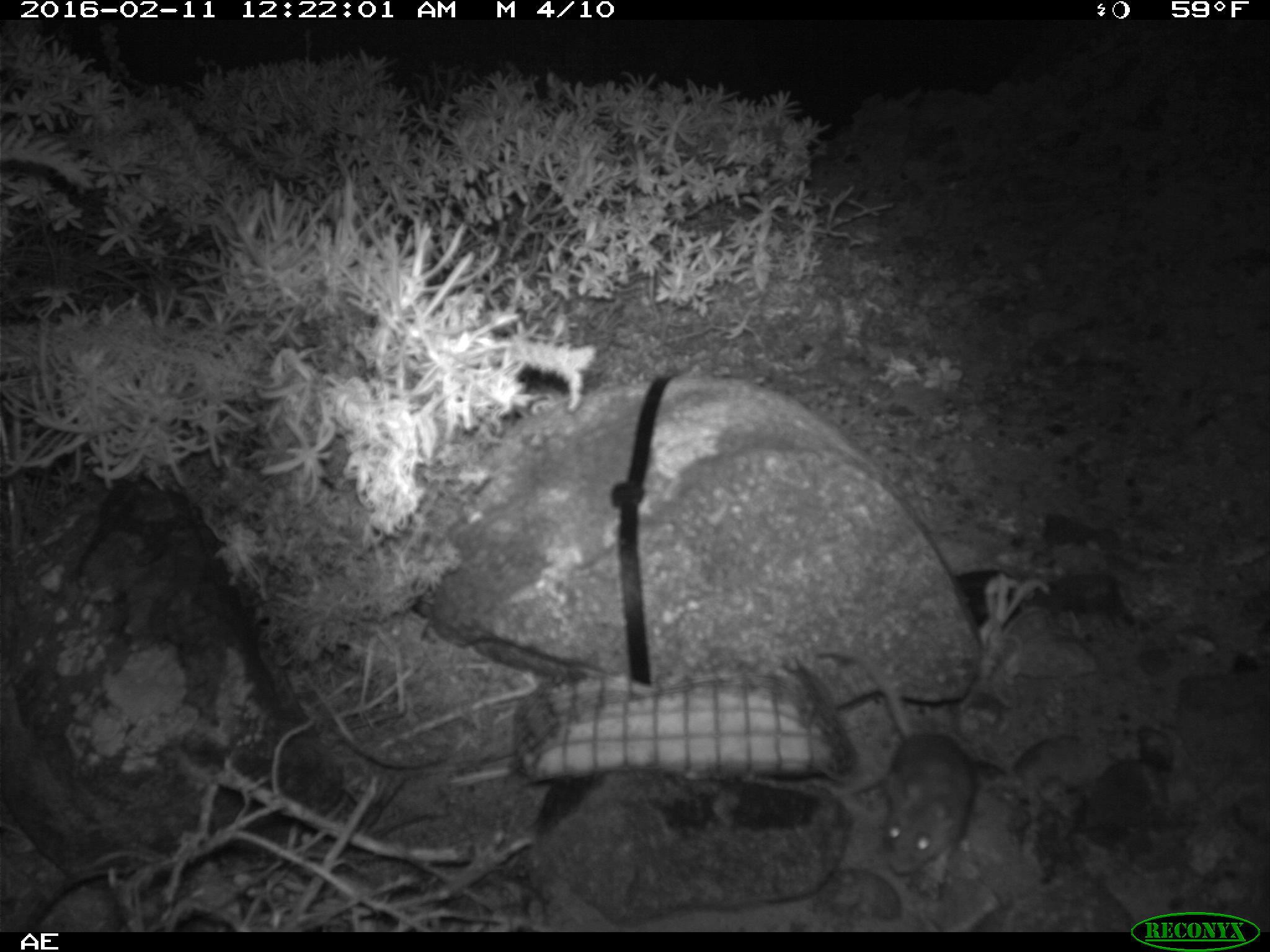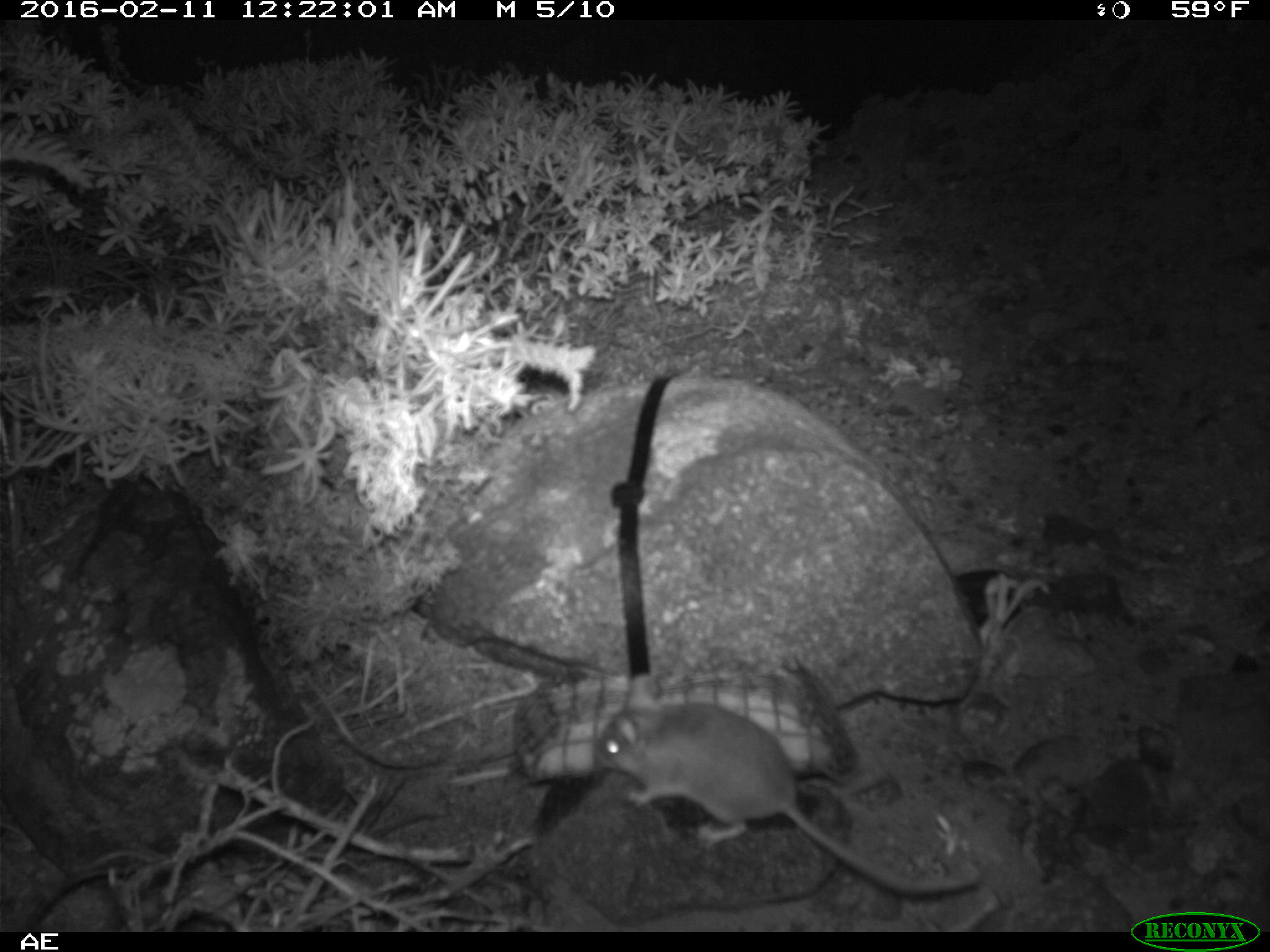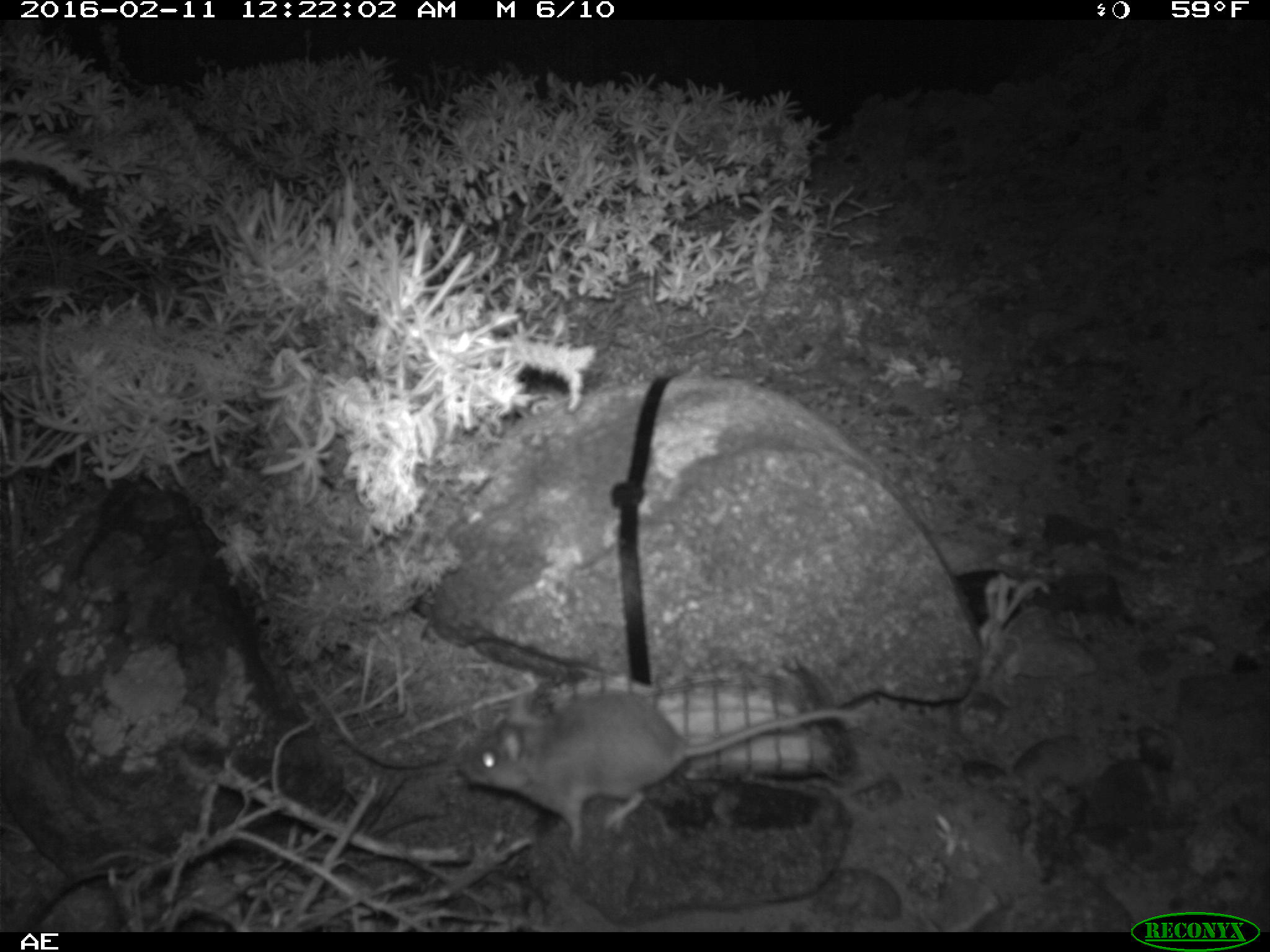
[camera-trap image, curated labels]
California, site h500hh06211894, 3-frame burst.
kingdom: Animalia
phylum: Chordata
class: Mammalia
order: Rodentia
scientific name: Rodentia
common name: rodent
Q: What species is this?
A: Rodent (Rodentia).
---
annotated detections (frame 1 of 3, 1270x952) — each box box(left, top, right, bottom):
rodent: box(815, 646, 977, 884)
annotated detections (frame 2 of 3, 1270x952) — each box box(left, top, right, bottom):
rodent: box(594, 674, 982, 895)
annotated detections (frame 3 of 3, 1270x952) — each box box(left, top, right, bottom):
rodent: box(458, 694, 868, 855)